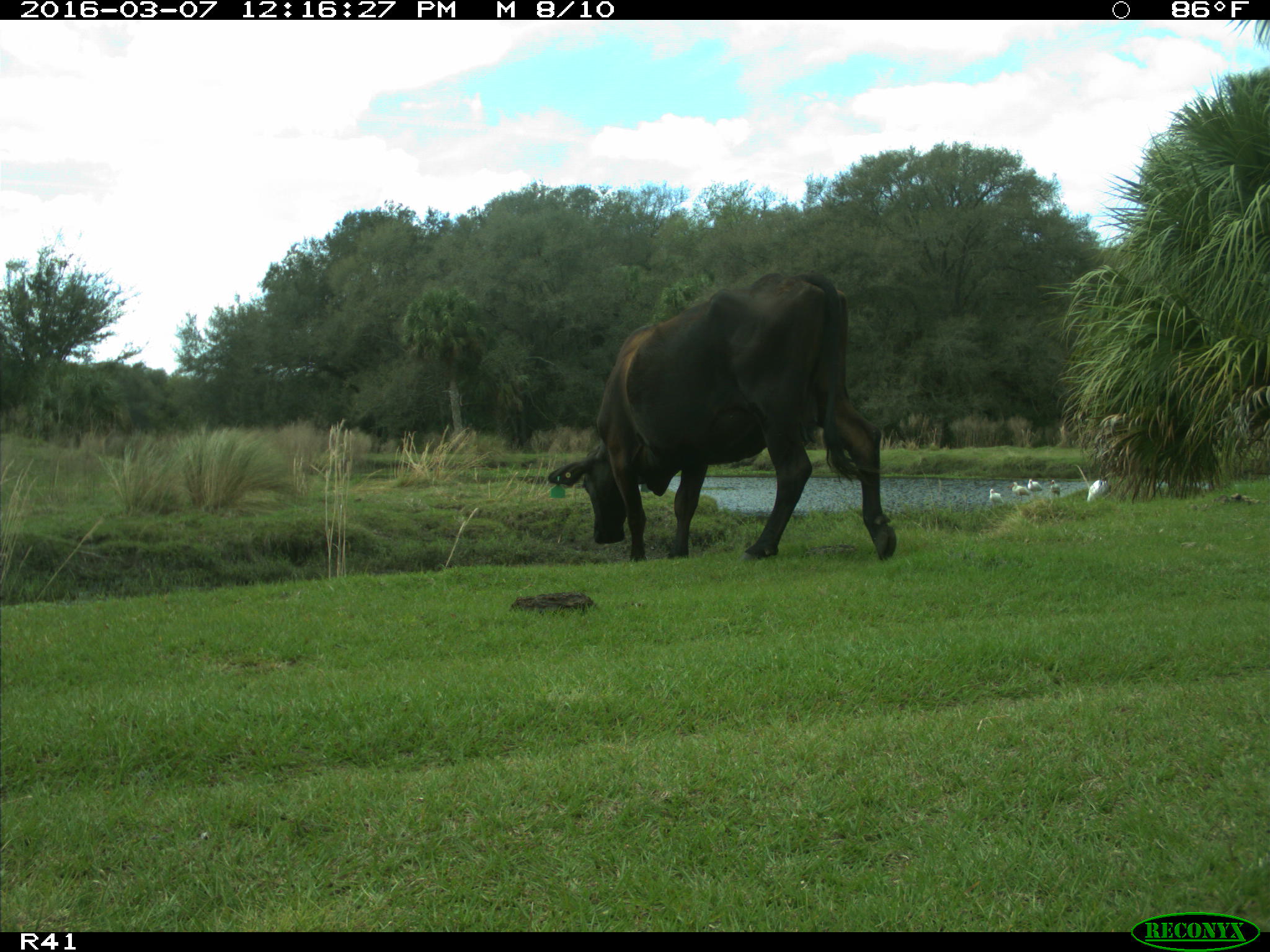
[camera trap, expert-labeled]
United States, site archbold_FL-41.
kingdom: Animalia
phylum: Chordata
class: Mammalia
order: Artiodactyla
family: Bovidae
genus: Bos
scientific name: Bos taurus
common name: domestic cow